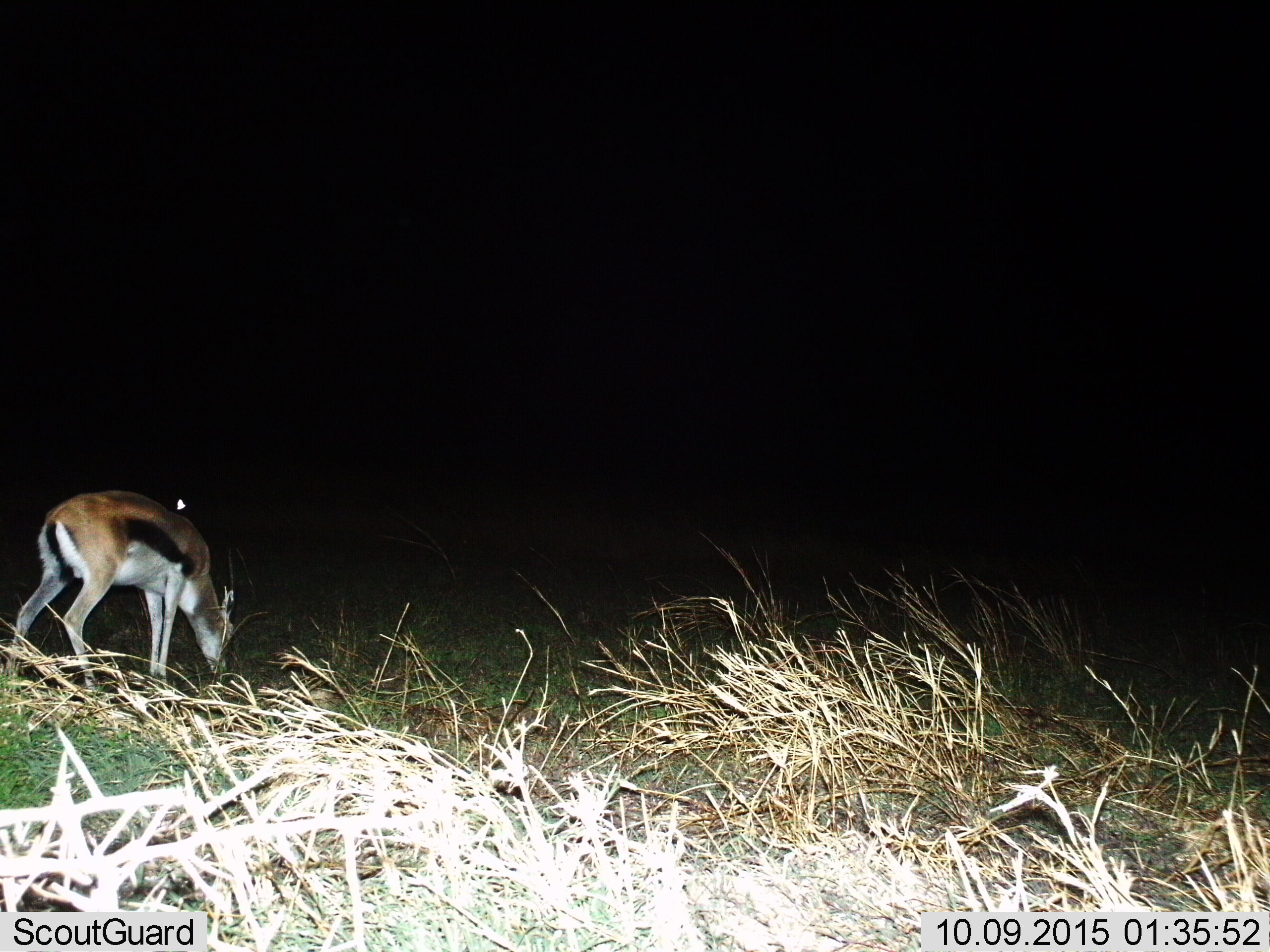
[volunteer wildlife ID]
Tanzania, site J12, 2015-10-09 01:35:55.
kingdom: Animalia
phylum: Chordata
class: Mammalia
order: Artiodactyla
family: Bovidae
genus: Eudorcas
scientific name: Eudorcas thomsonii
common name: thomson's gazelle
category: gazellethomsons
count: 1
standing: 30%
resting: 0%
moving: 0%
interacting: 0%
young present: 10%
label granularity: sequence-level